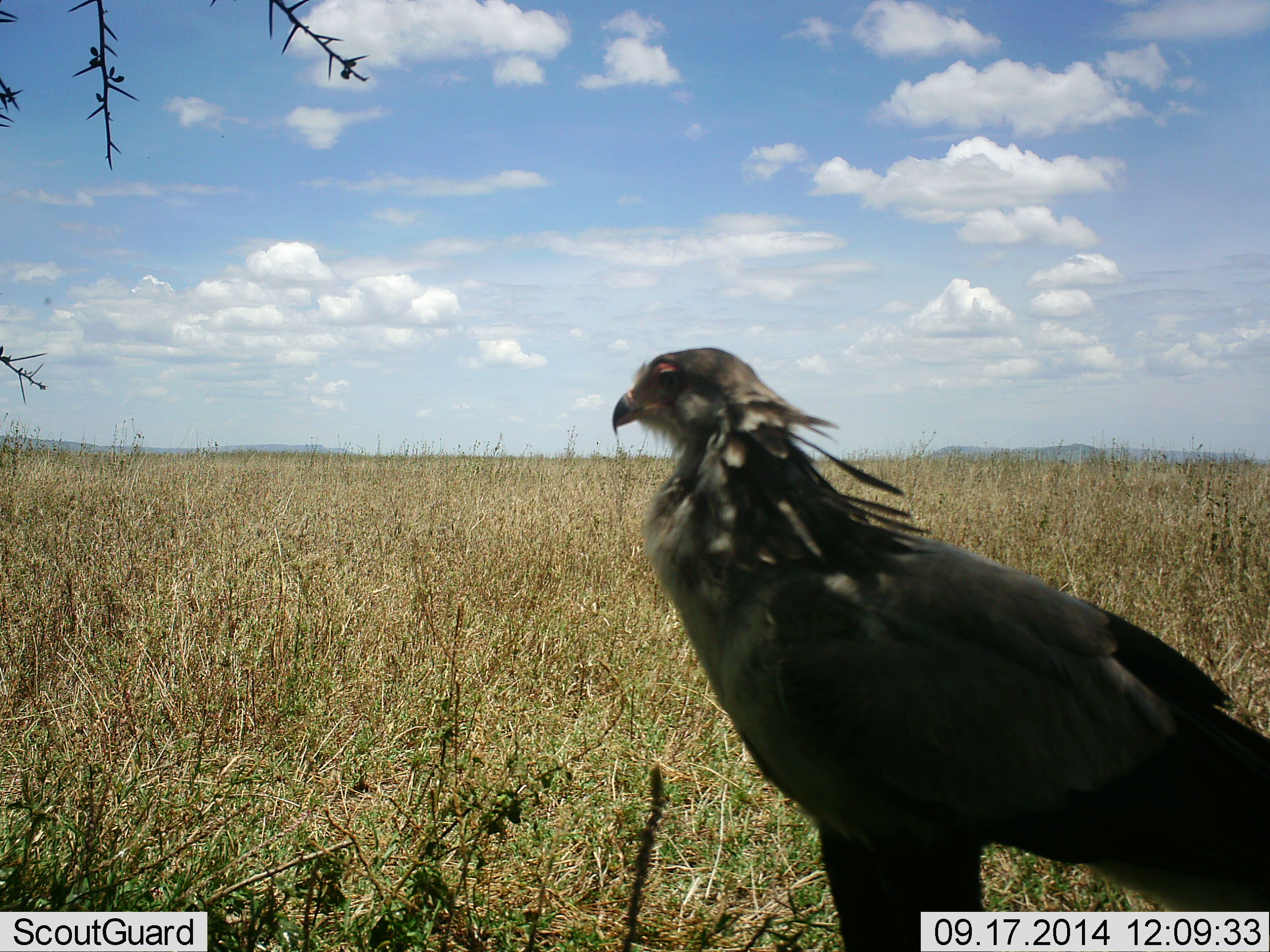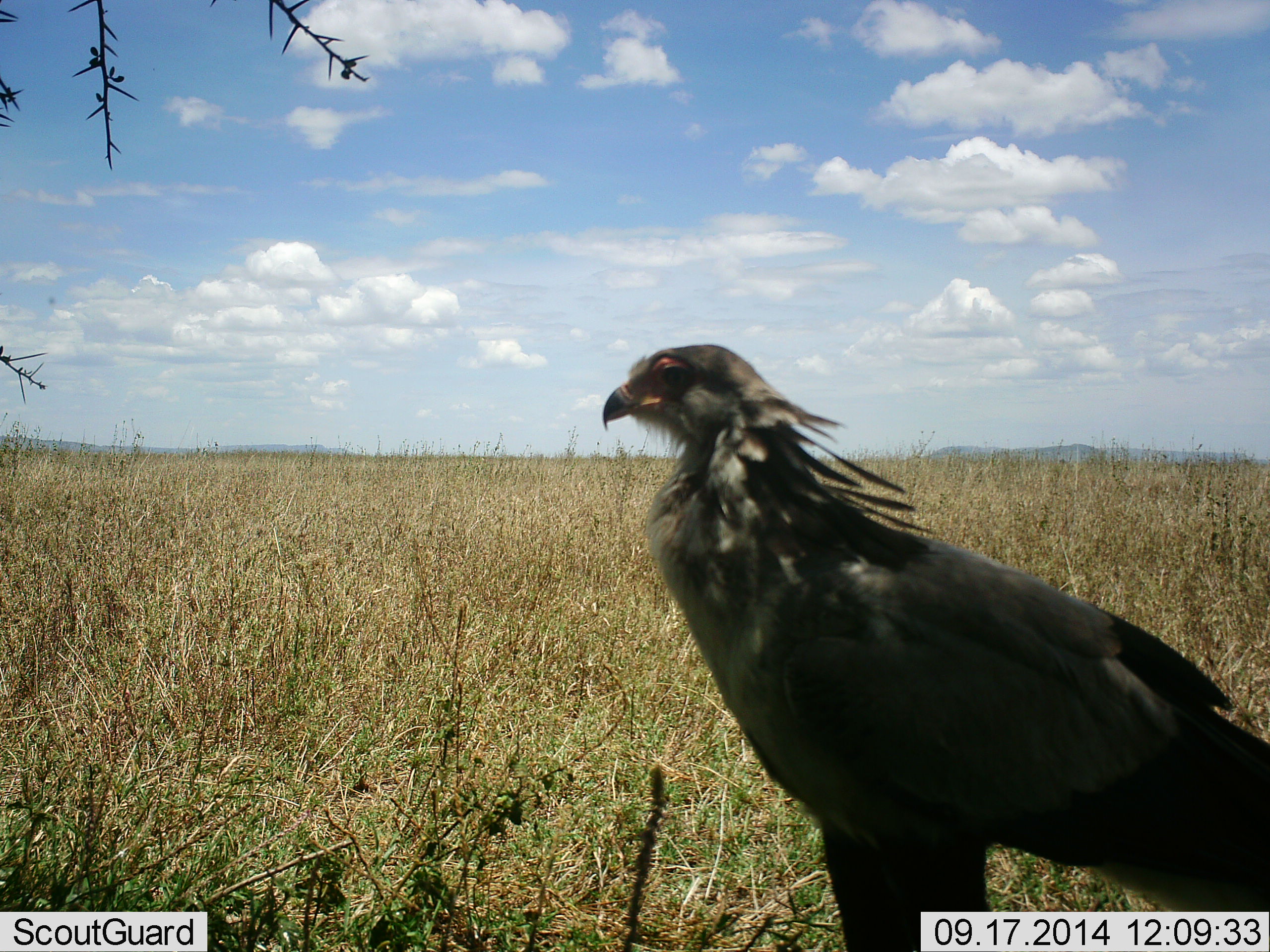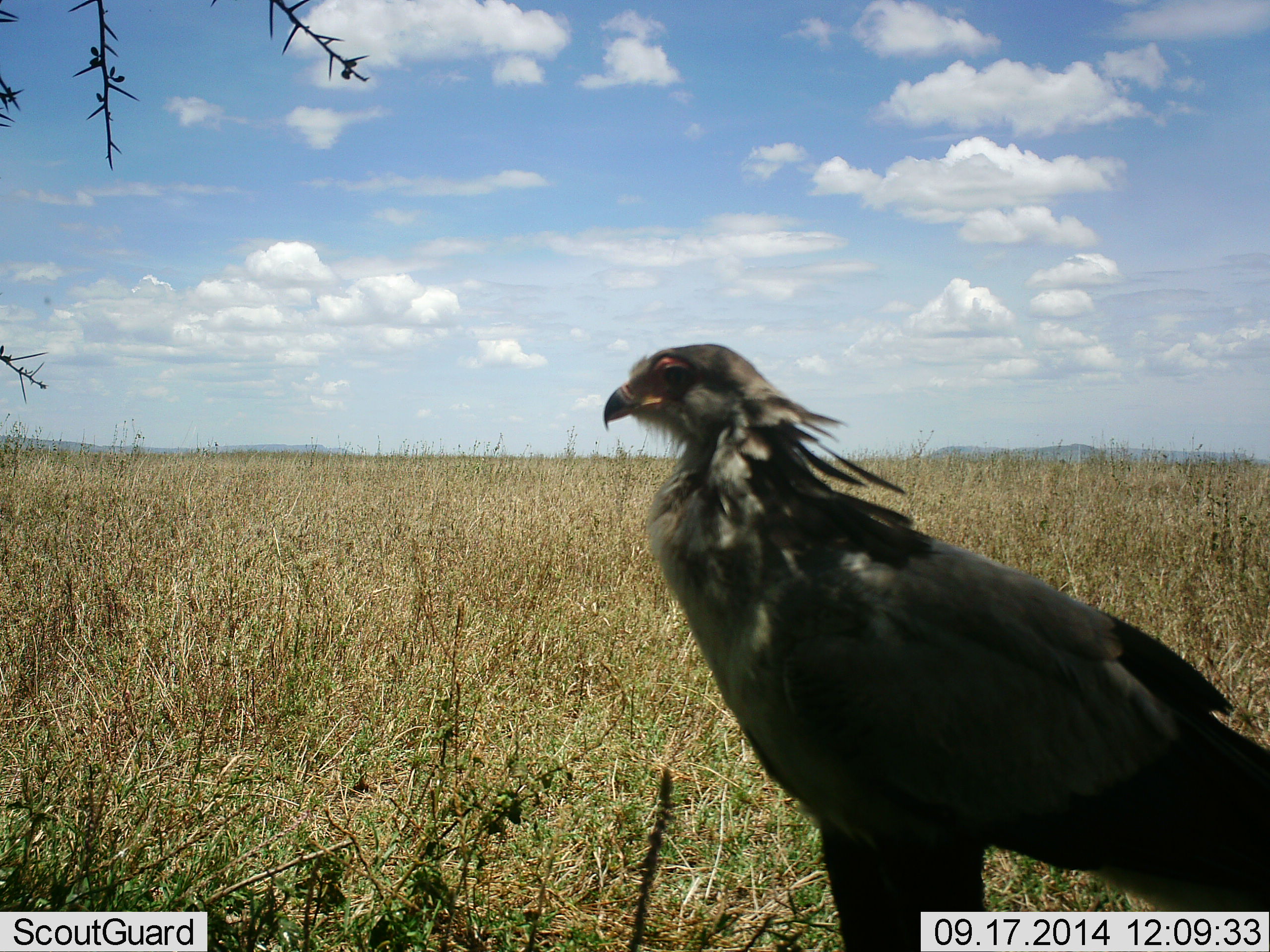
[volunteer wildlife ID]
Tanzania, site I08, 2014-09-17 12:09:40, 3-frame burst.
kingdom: Animalia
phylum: Chordata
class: Aves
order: Accipitriformes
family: Sagittariidae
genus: Sagittarius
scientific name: Sagittarius serpentarius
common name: secretary bird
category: secretarybird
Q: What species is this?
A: Secretarybird (secretary bird) (Sagittarius serpentarius).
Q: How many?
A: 1.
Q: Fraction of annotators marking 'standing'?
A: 100%.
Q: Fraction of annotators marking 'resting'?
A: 0%.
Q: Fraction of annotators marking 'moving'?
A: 0%.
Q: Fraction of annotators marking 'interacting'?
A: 0%.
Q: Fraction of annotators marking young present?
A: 0%.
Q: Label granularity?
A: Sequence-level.